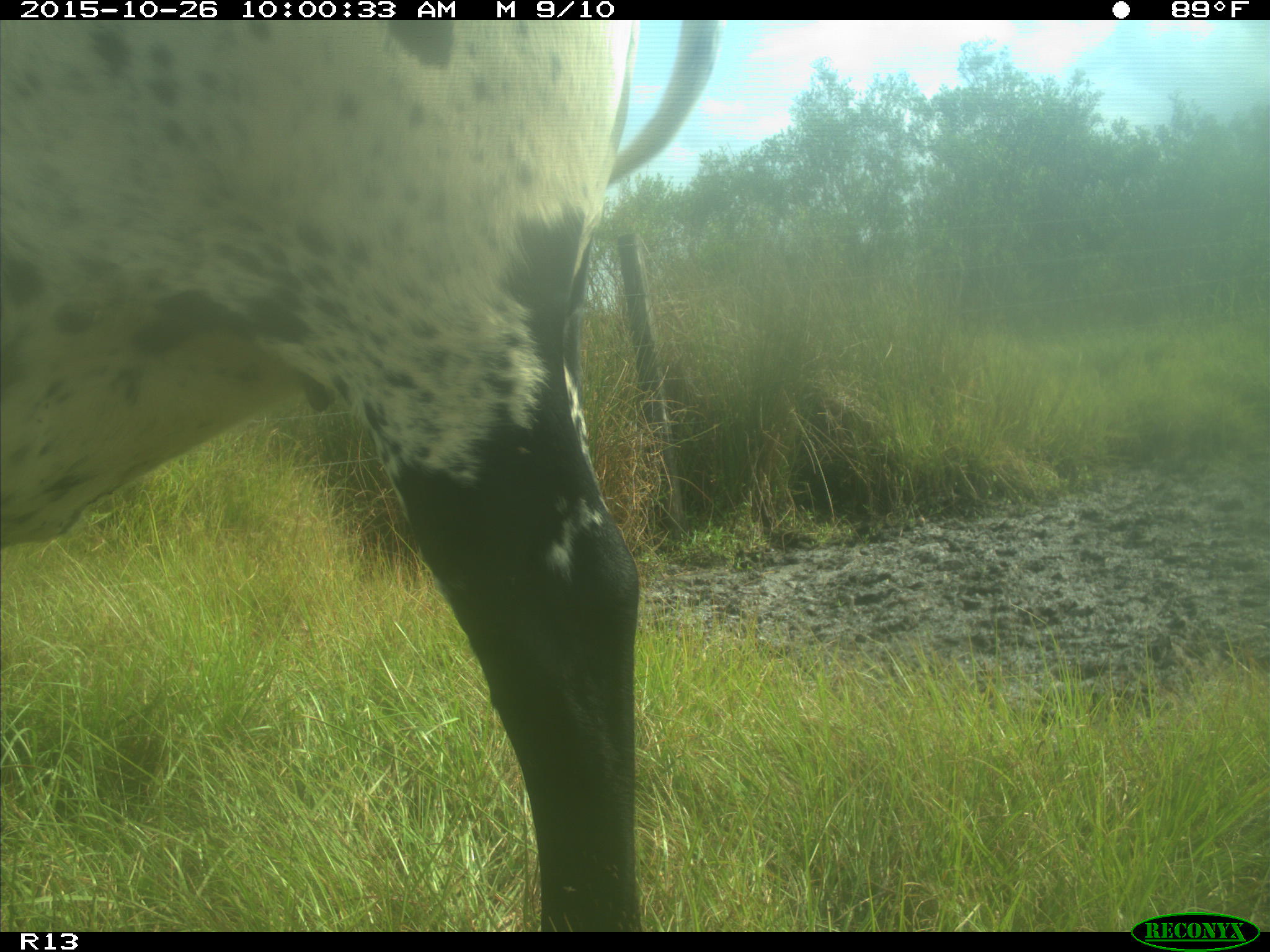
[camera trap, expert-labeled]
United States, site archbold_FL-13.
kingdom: Animalia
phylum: Chordata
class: Mammalia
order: Artiodactyla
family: Bovidae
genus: Bos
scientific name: Bos taurus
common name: domestic cow